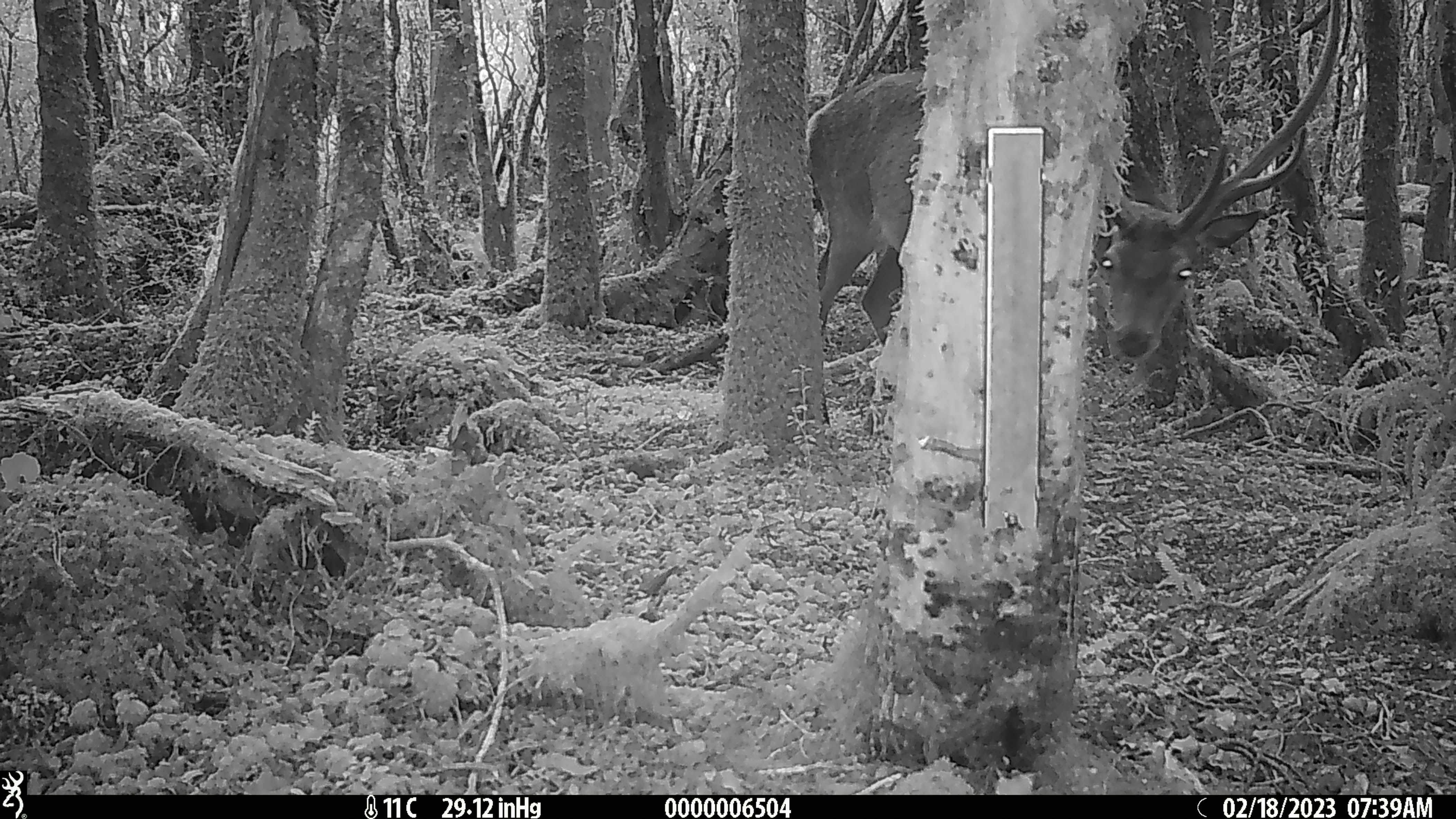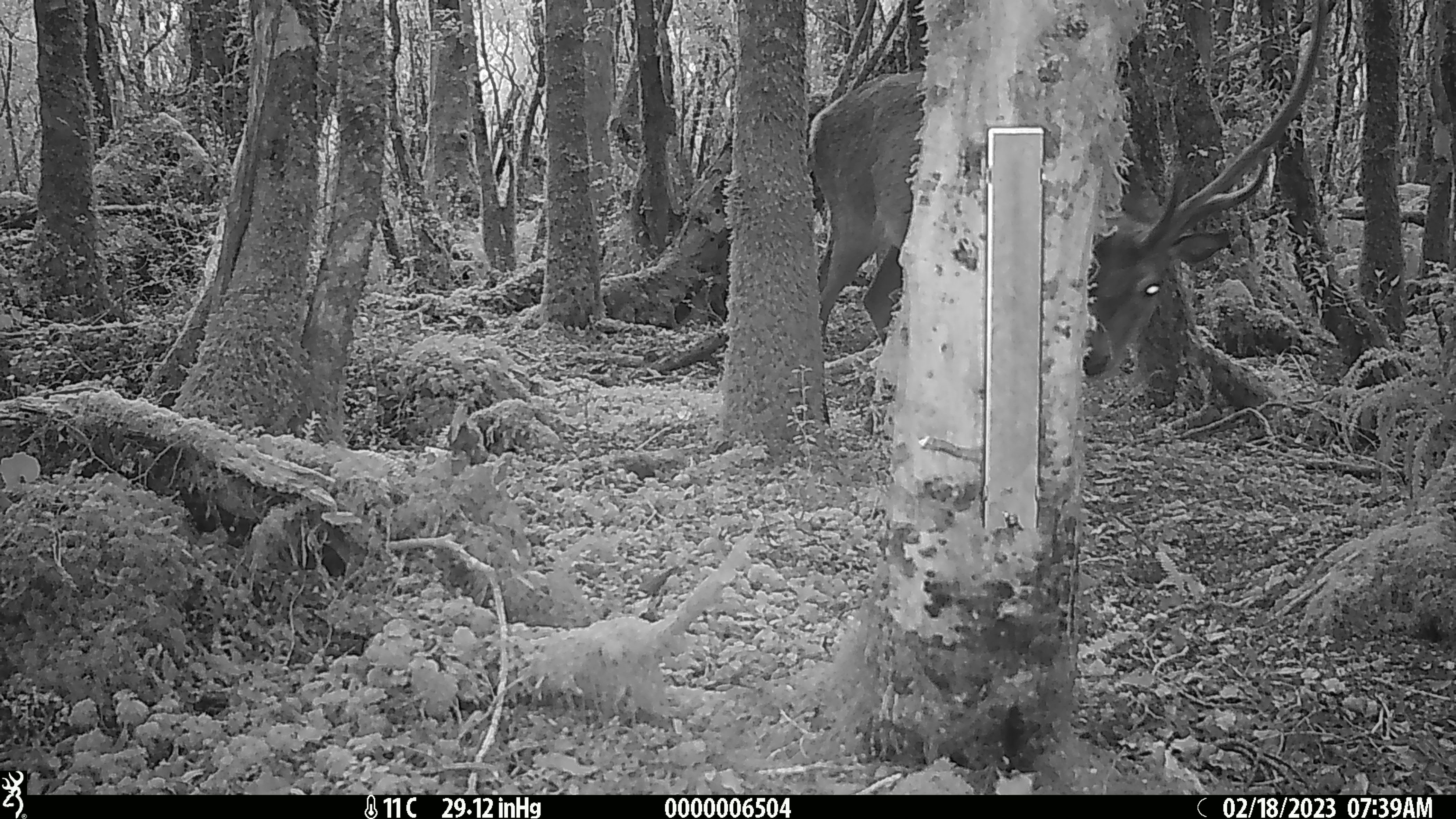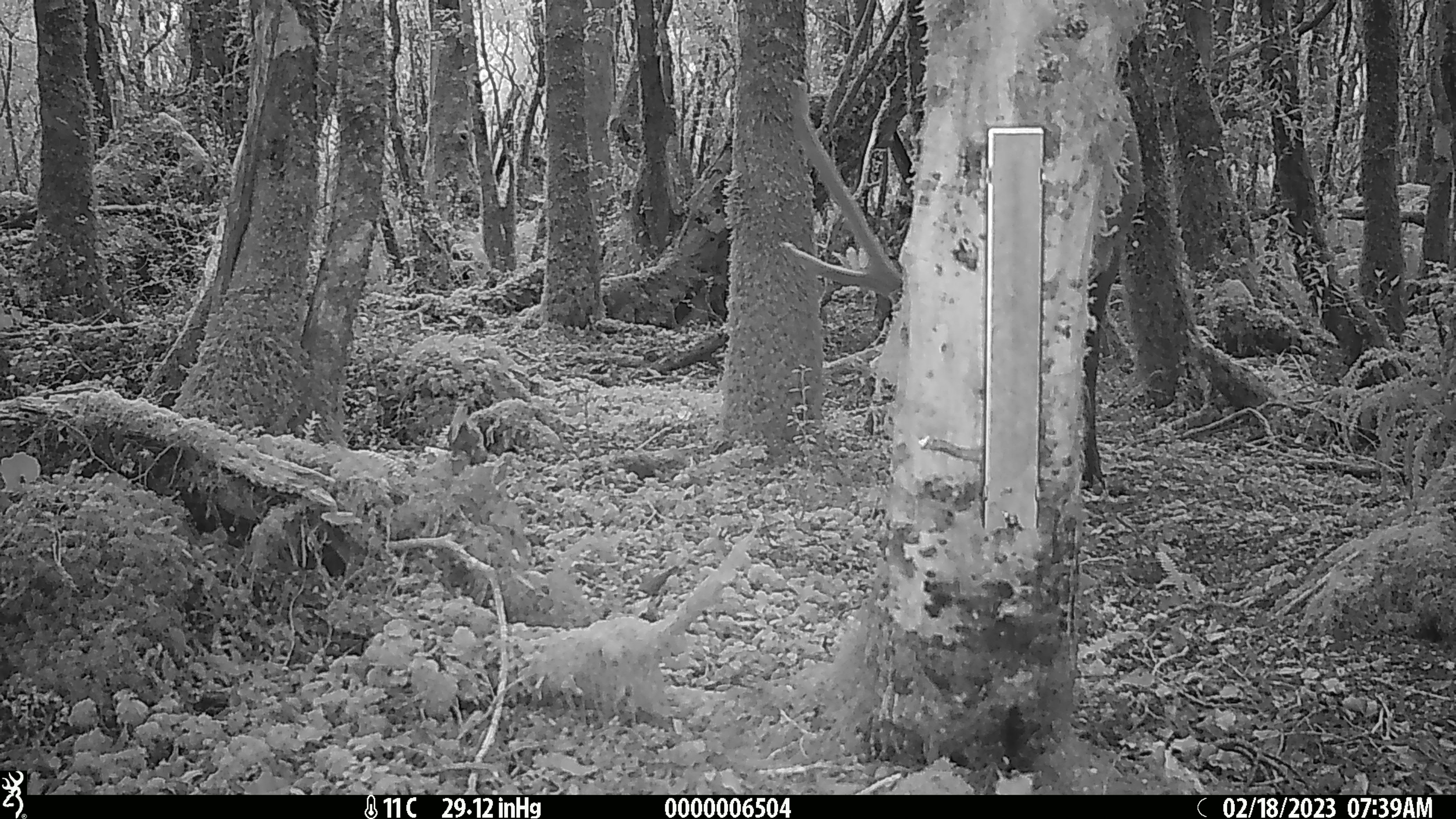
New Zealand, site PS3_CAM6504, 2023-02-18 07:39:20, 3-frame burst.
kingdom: Animalia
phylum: Chordata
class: Mammalia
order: Artiodactyla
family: Cervidae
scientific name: Cervidae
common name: deer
Deer (Cervidae).